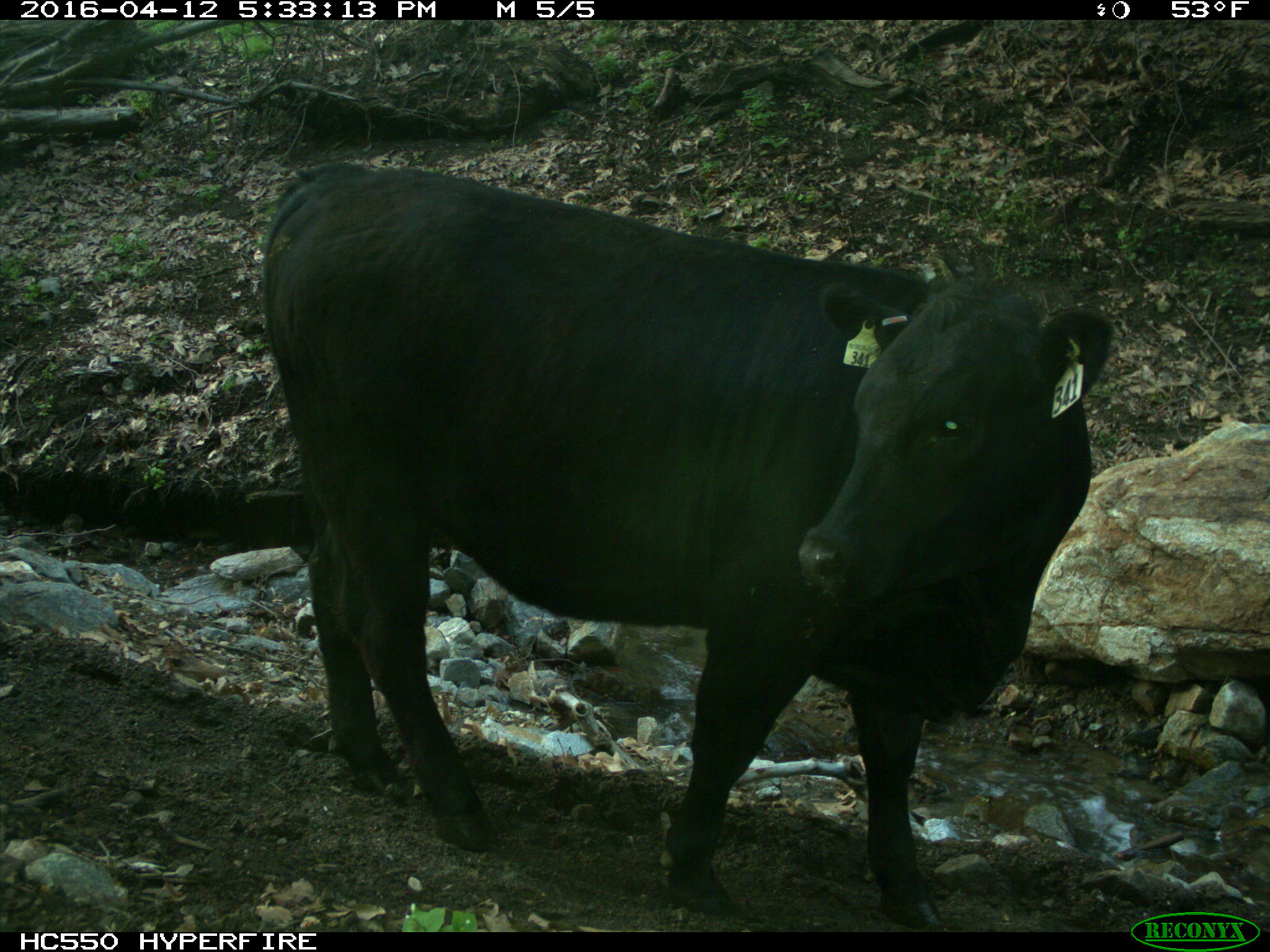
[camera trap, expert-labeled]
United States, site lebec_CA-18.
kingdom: Animalia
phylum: Chordata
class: Mammalia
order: Artiodactyla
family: Bovidae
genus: Bos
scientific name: Bos taurus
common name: domestic cow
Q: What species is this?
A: Bos taurus (domestic cow).